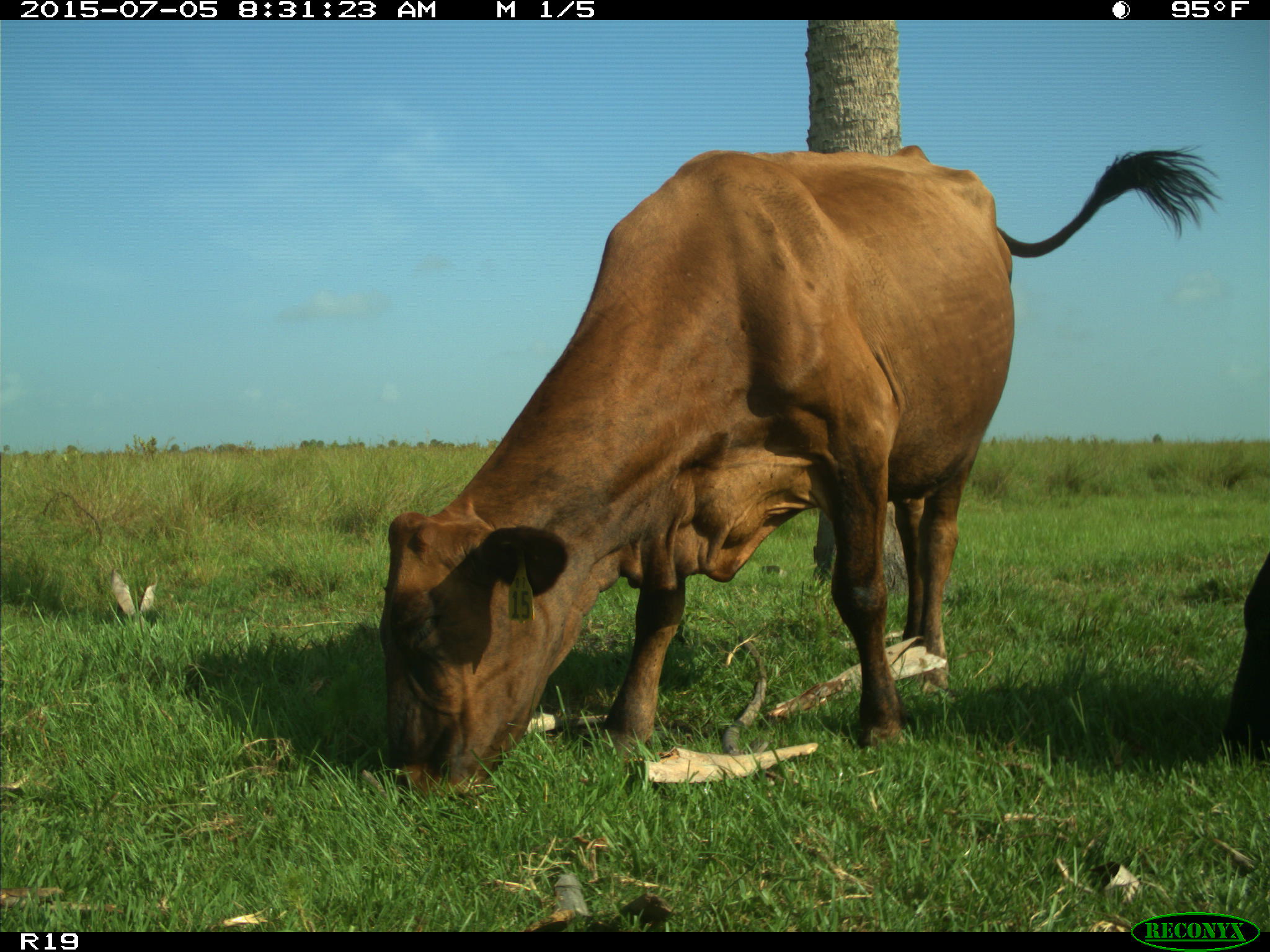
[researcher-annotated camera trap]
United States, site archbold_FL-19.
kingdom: Animalia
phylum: Chordata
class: Mammalia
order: Artiodactyla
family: Bovidae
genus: Bos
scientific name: Bos taurus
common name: domestic cow